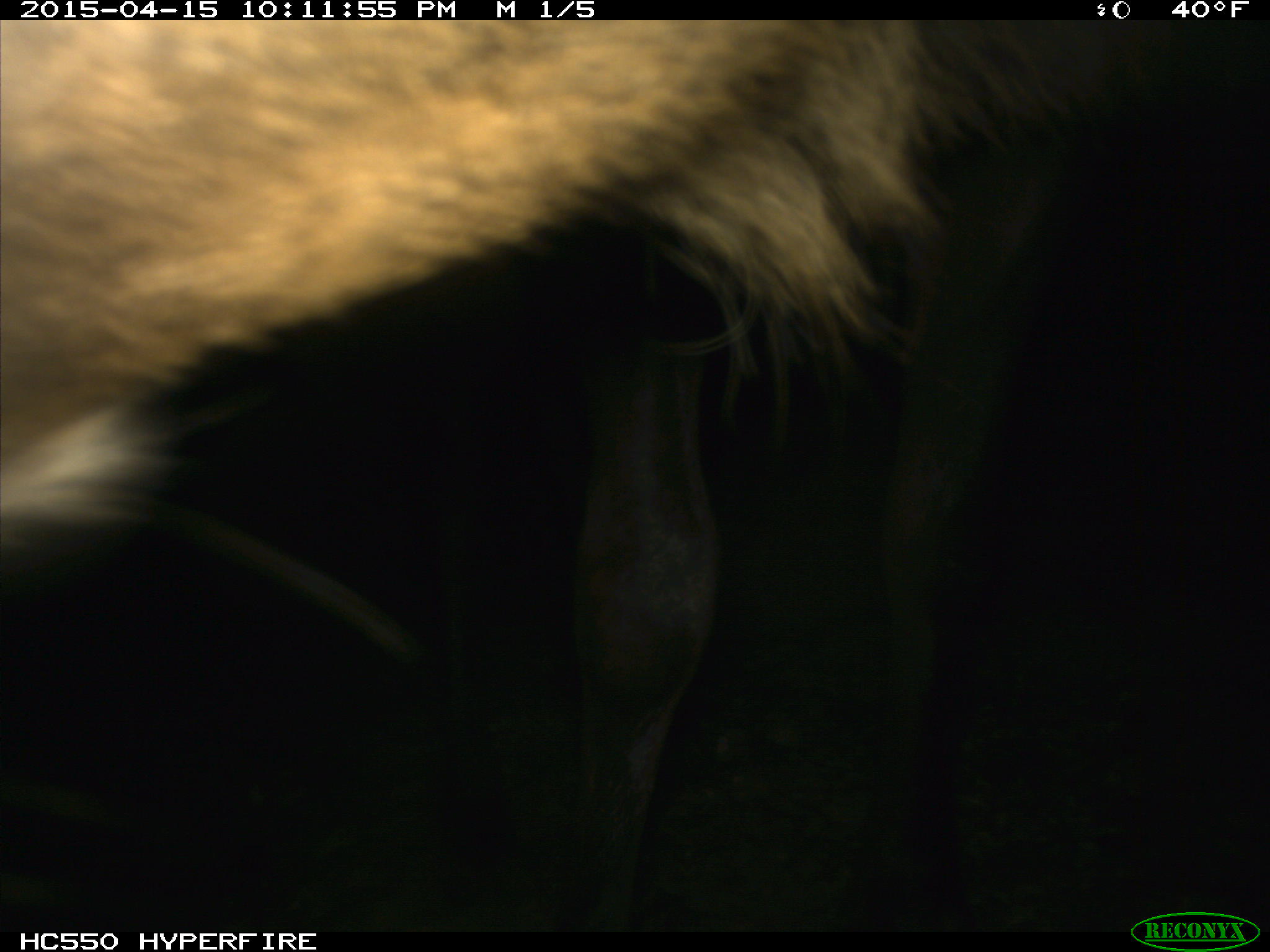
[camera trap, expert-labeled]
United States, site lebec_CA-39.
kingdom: Animalia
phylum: Chordata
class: Mammalia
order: Artiodactyla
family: Cervidae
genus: Cervus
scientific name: Cervus canadensis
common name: elk